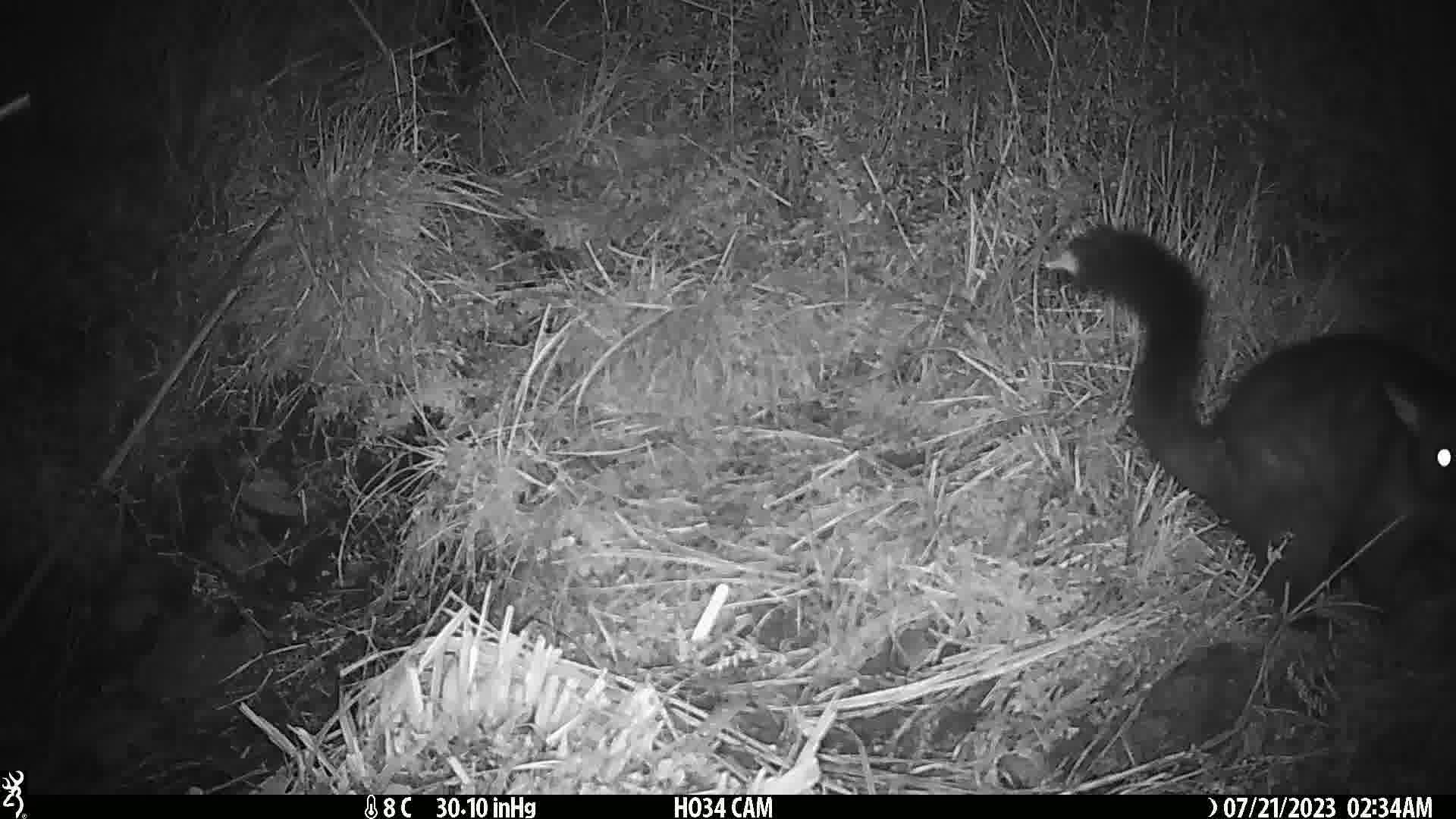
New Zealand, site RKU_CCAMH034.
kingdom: Animalia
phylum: Chordata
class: Mammalia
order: Diprotodontia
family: Phalangeridae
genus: Trichosurus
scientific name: Trichosurus vulpecula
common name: common brushtail possum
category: possum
Possum (common brushtail possum) (Trichosurus vulpecula).